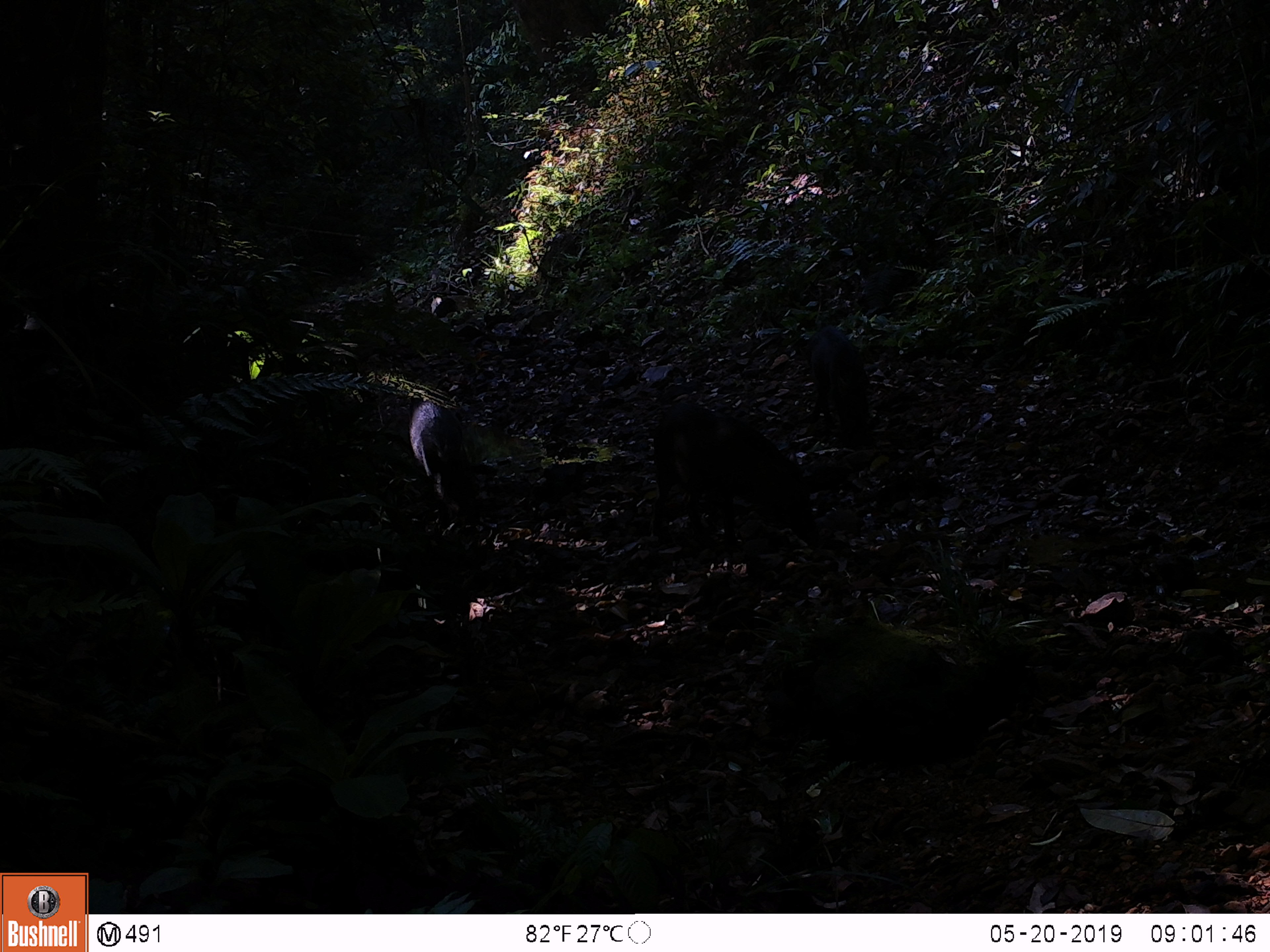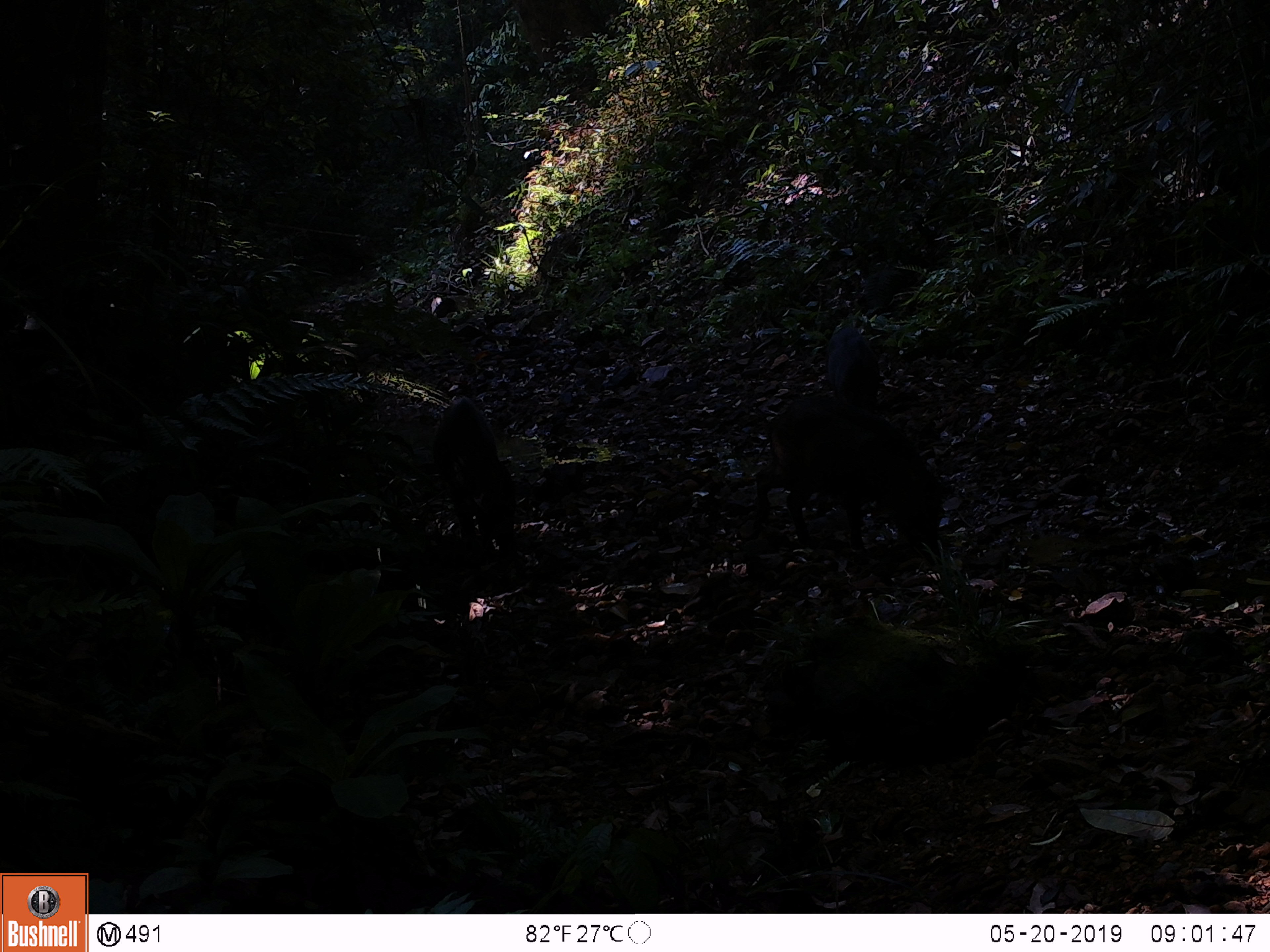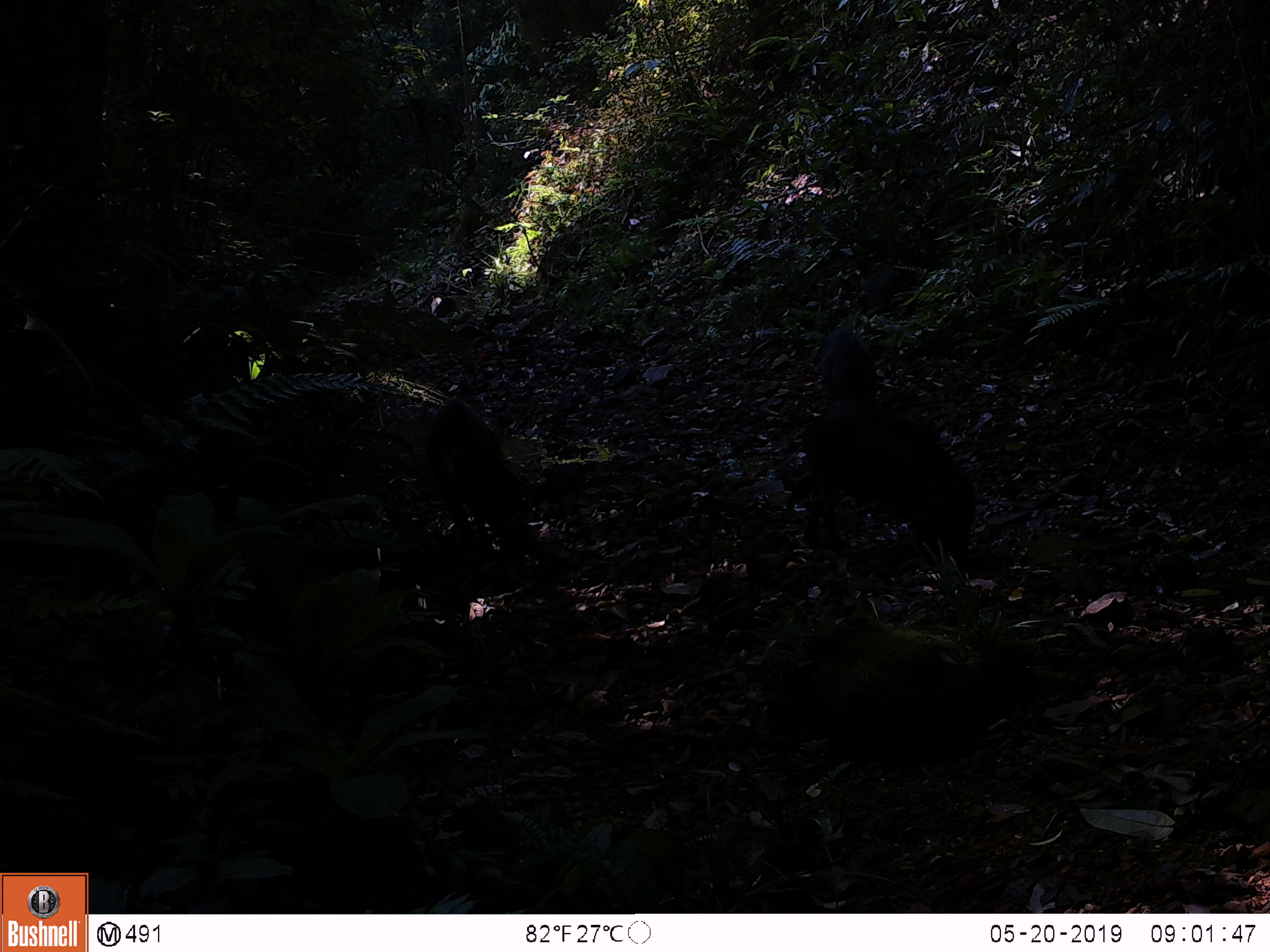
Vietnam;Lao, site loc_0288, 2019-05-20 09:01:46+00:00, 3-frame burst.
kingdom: Animalia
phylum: Chordata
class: Mammalia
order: Artiodactyla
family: Suidae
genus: Sus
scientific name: Sus scrofa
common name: eurasian wild pig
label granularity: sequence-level